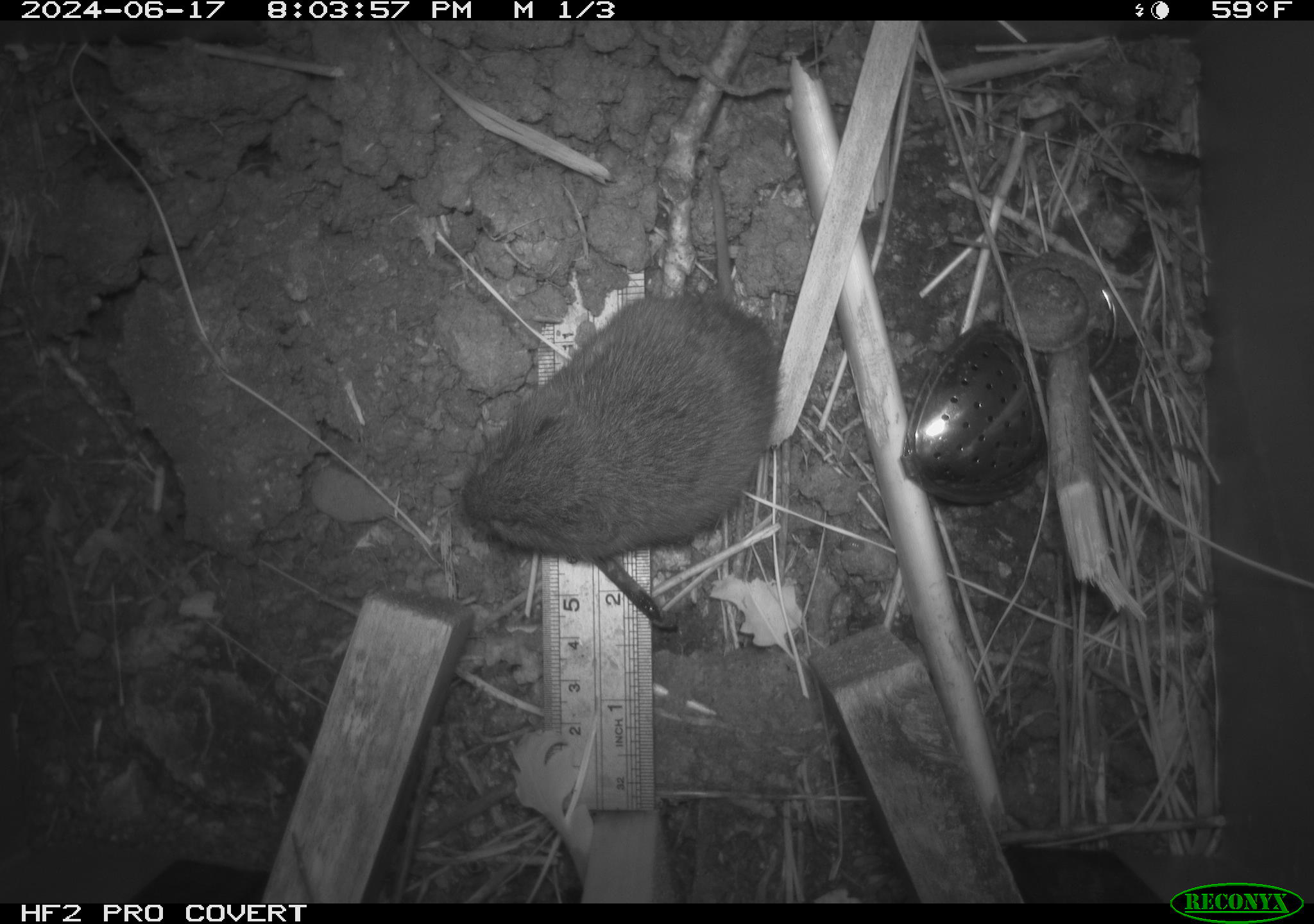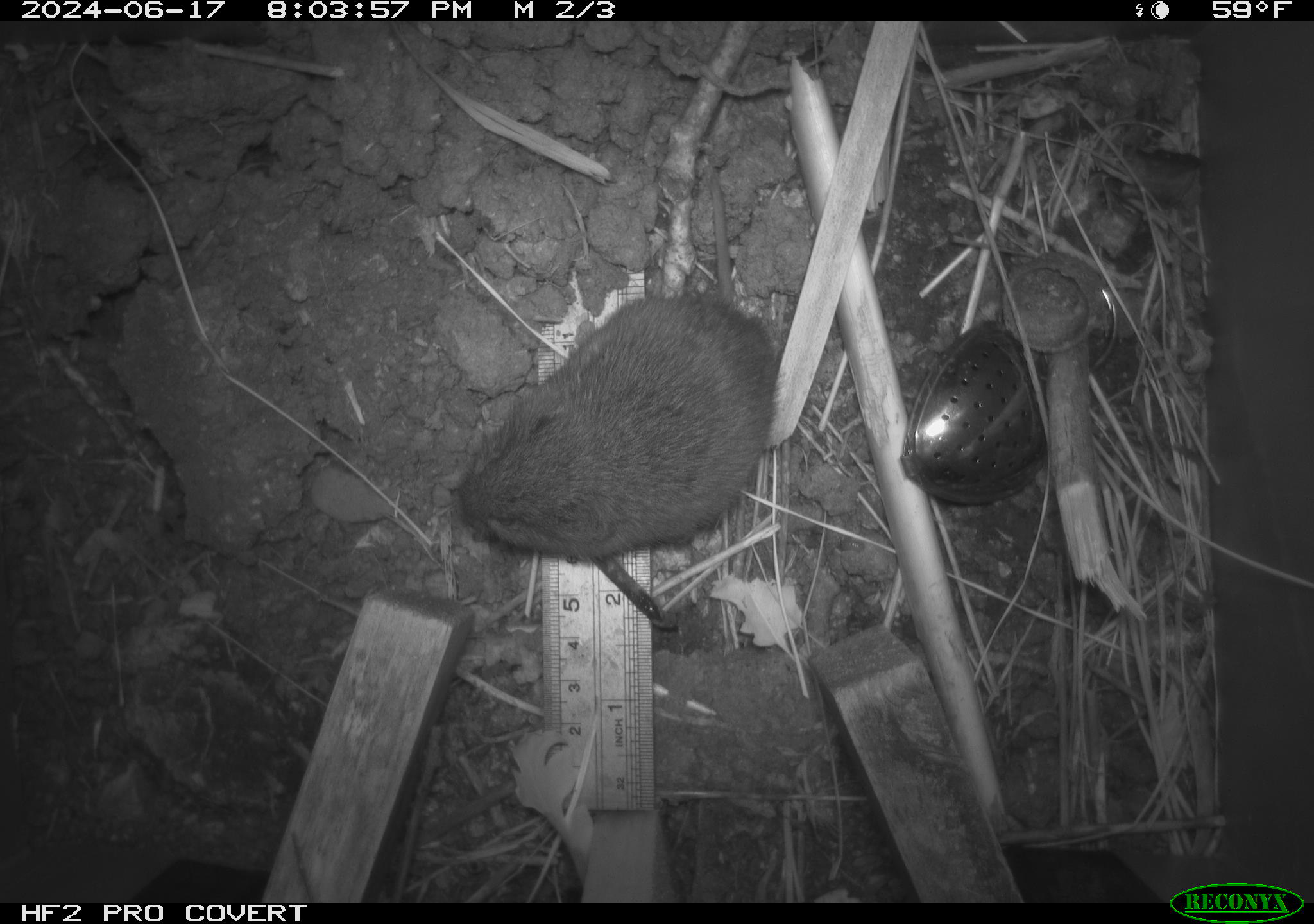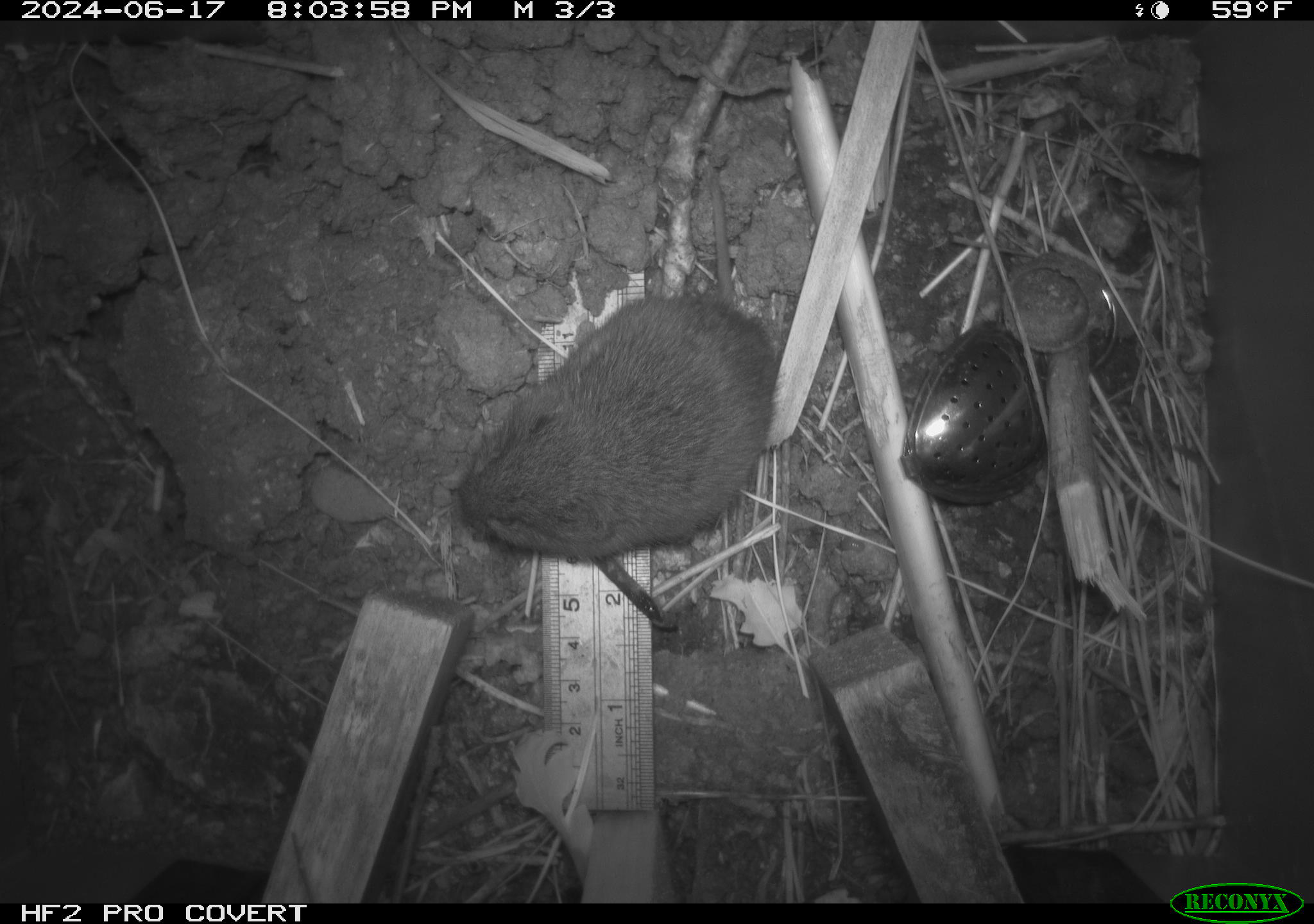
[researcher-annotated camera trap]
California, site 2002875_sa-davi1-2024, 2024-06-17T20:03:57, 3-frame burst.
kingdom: Animalia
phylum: Chordata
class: Mammalia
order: Rodentia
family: Cricetidae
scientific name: Arvicolinae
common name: voles, lemmings, and muskrats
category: arvicolinae subfamily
Arvicolinae subfamily (voles, lemmings, and muskrats) (Arvicolinae).